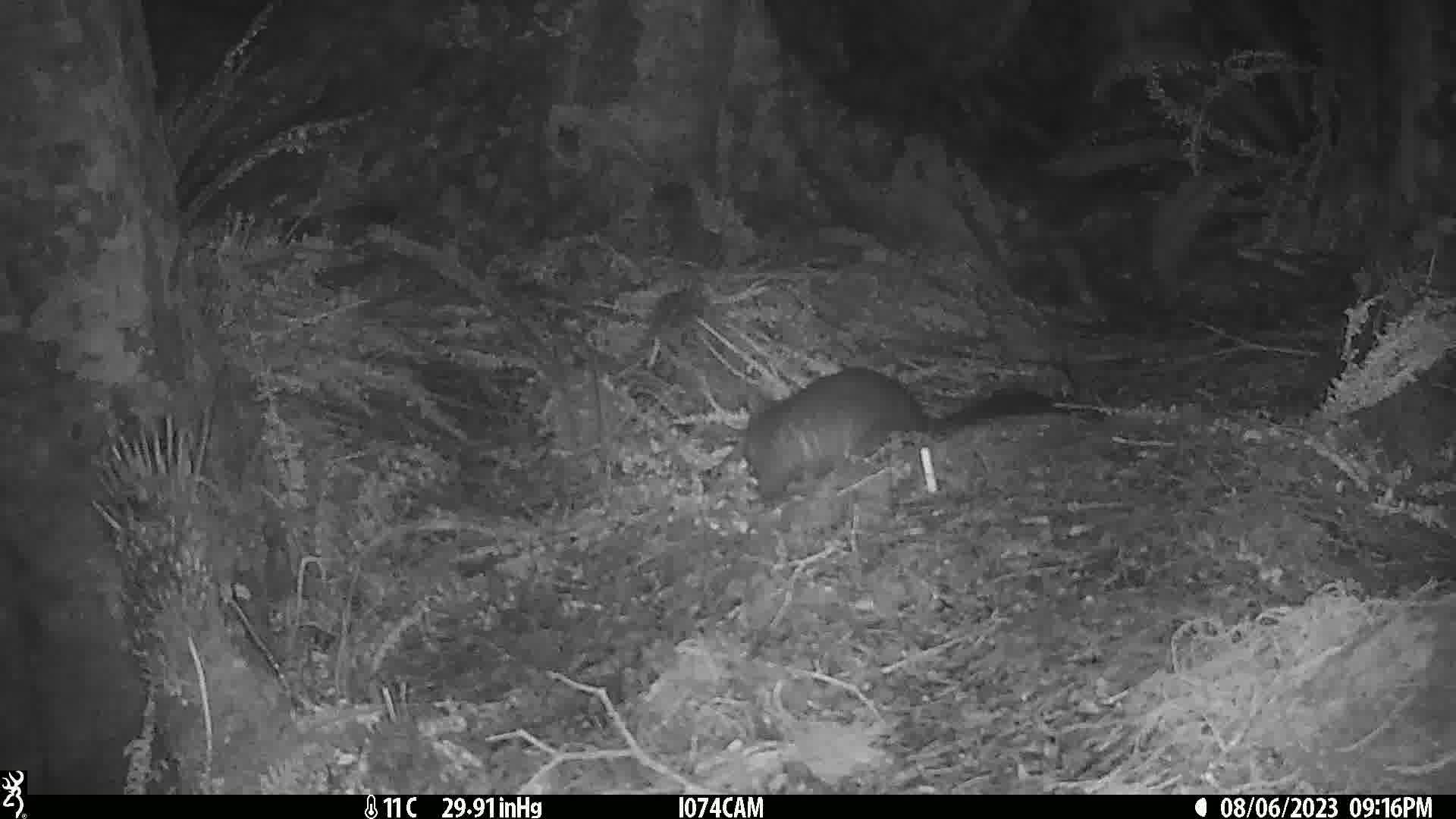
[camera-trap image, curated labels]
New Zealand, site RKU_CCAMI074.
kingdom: Animalia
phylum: Chordata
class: Mammalia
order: Diprotodontia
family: Phalangeridae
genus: Trichosurus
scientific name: Trichosurus vulpecula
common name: common brushtail possum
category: possum